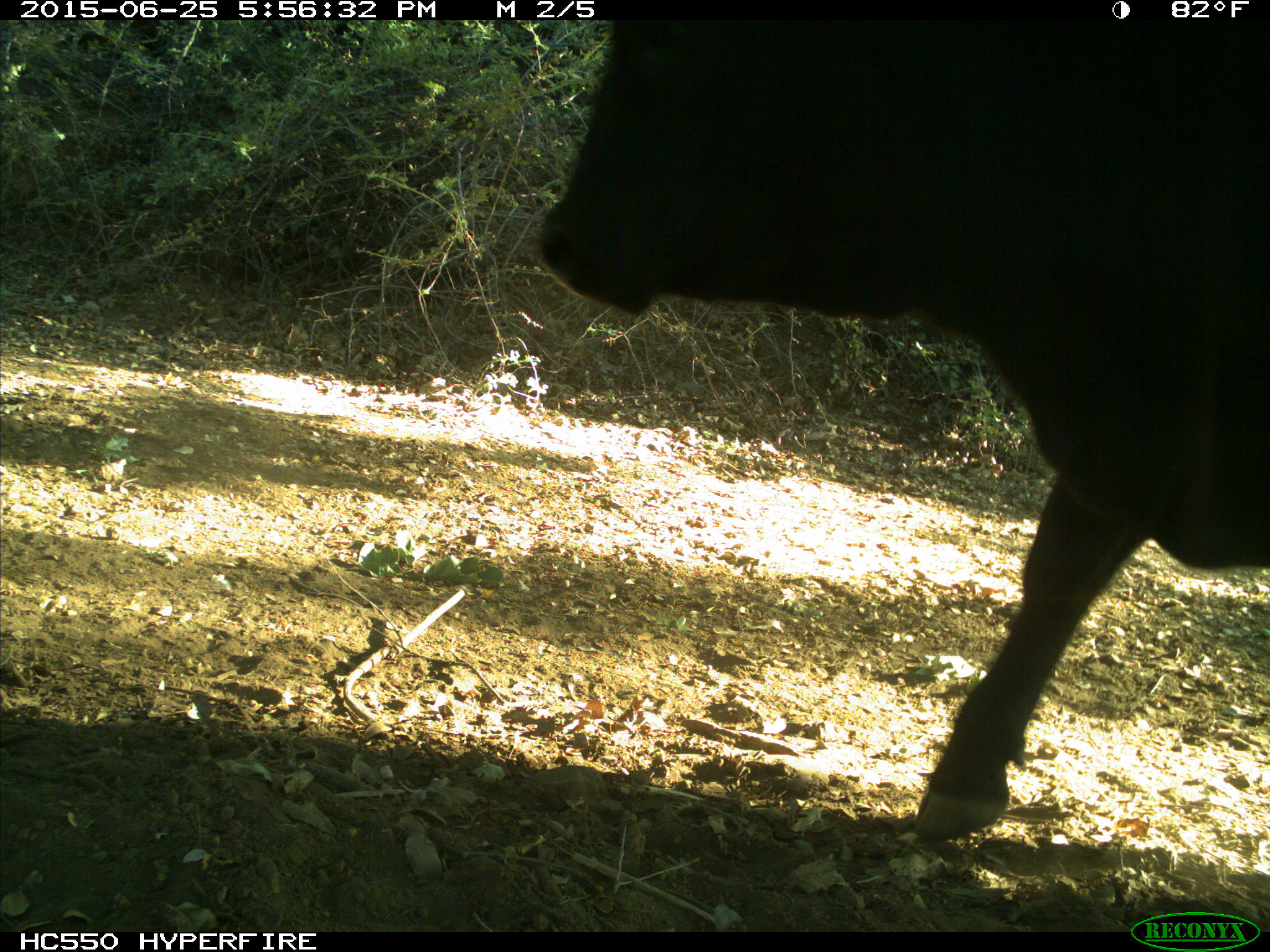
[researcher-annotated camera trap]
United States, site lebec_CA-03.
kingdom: Animalia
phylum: Chordata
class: Mammalia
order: Artiodactyla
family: Bovidae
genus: Bos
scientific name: Bos taurus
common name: domestic cow